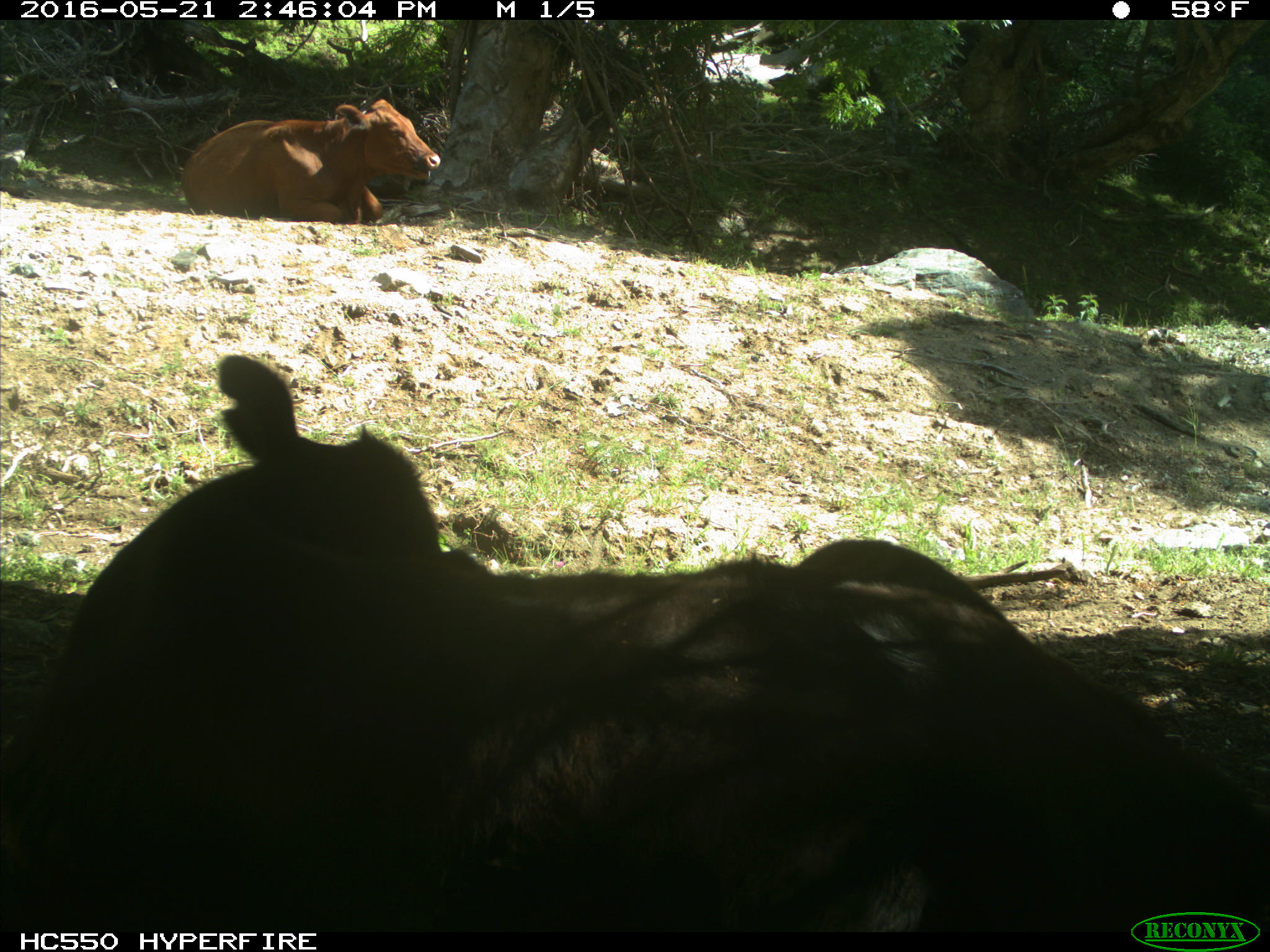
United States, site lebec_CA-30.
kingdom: Animalia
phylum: Chordata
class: Mammalia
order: Artiodactyla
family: Bovidae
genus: Bos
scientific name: Bos taurus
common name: domestic cow